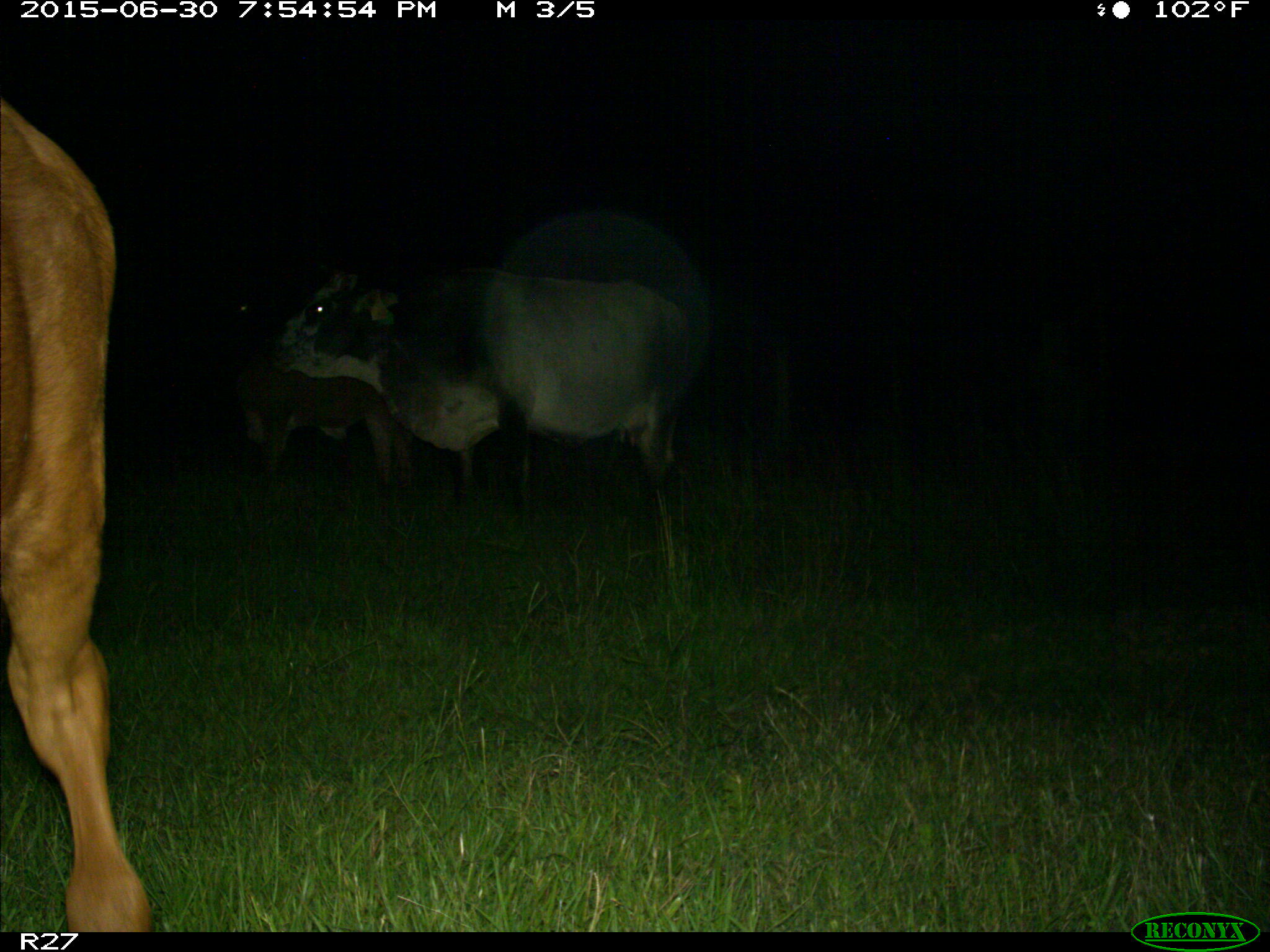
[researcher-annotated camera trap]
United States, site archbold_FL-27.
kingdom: Animalia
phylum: Chordata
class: Mammalia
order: Artiodactyla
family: Bovidae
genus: Bos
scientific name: Bos taurus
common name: domestic cow